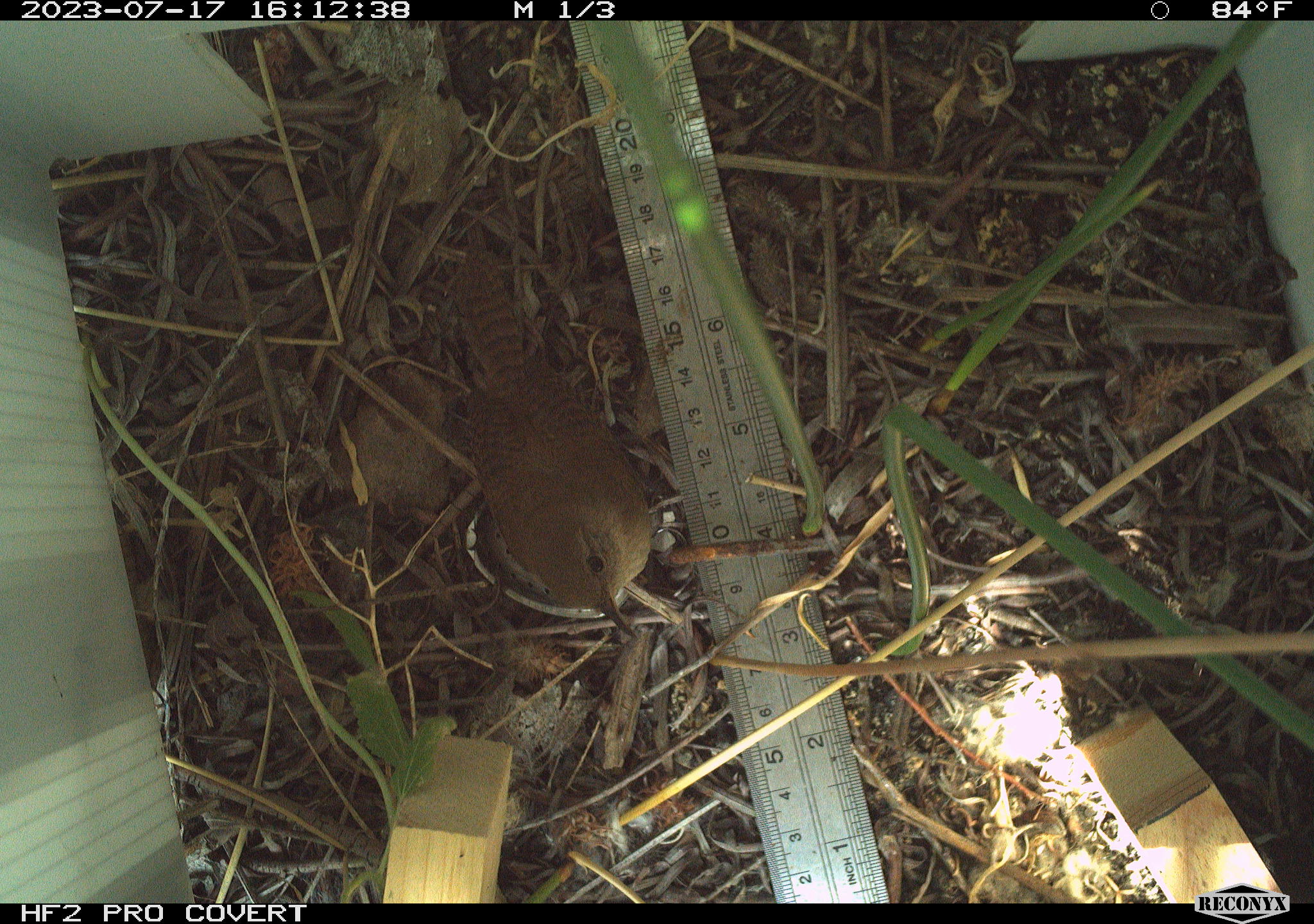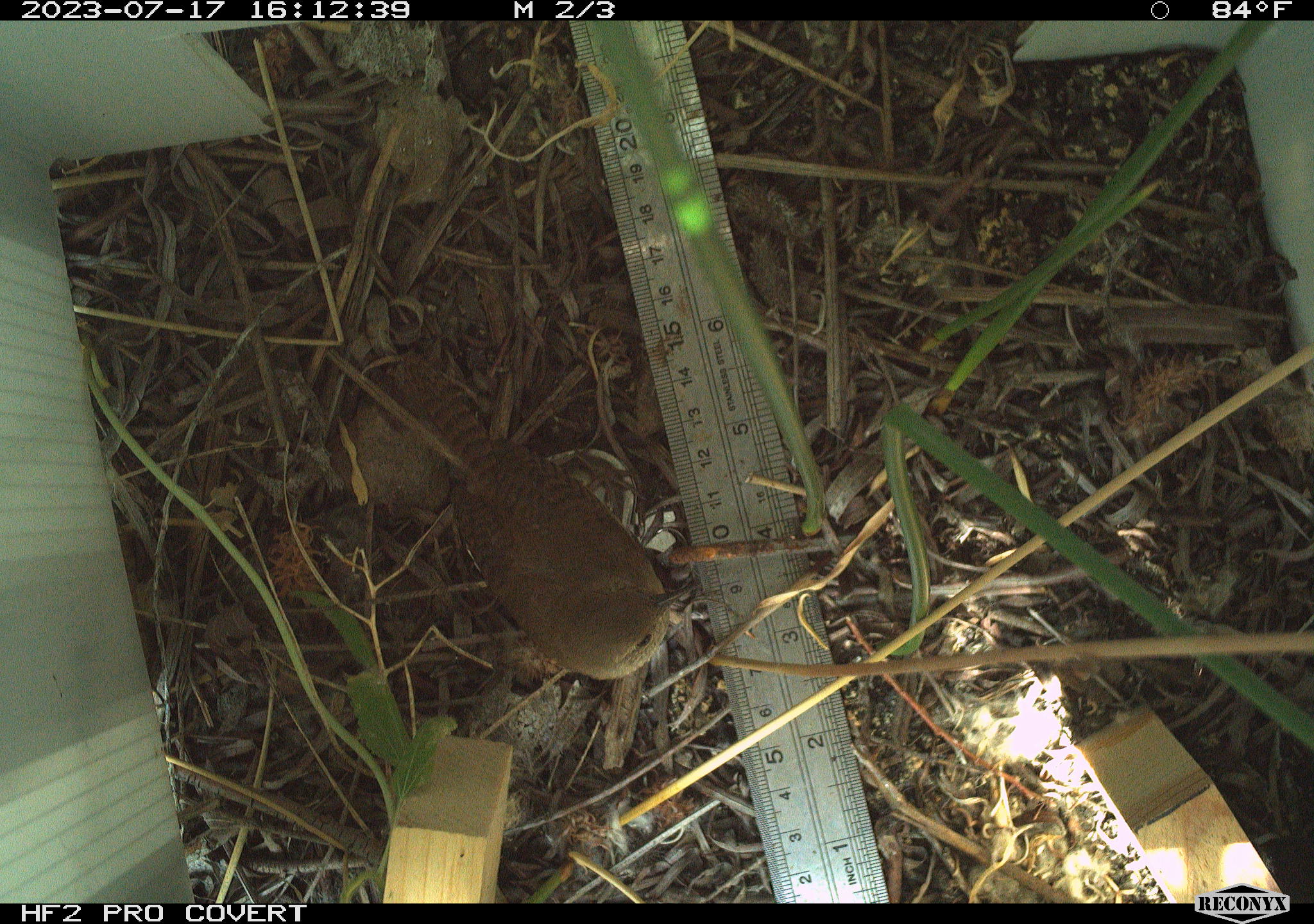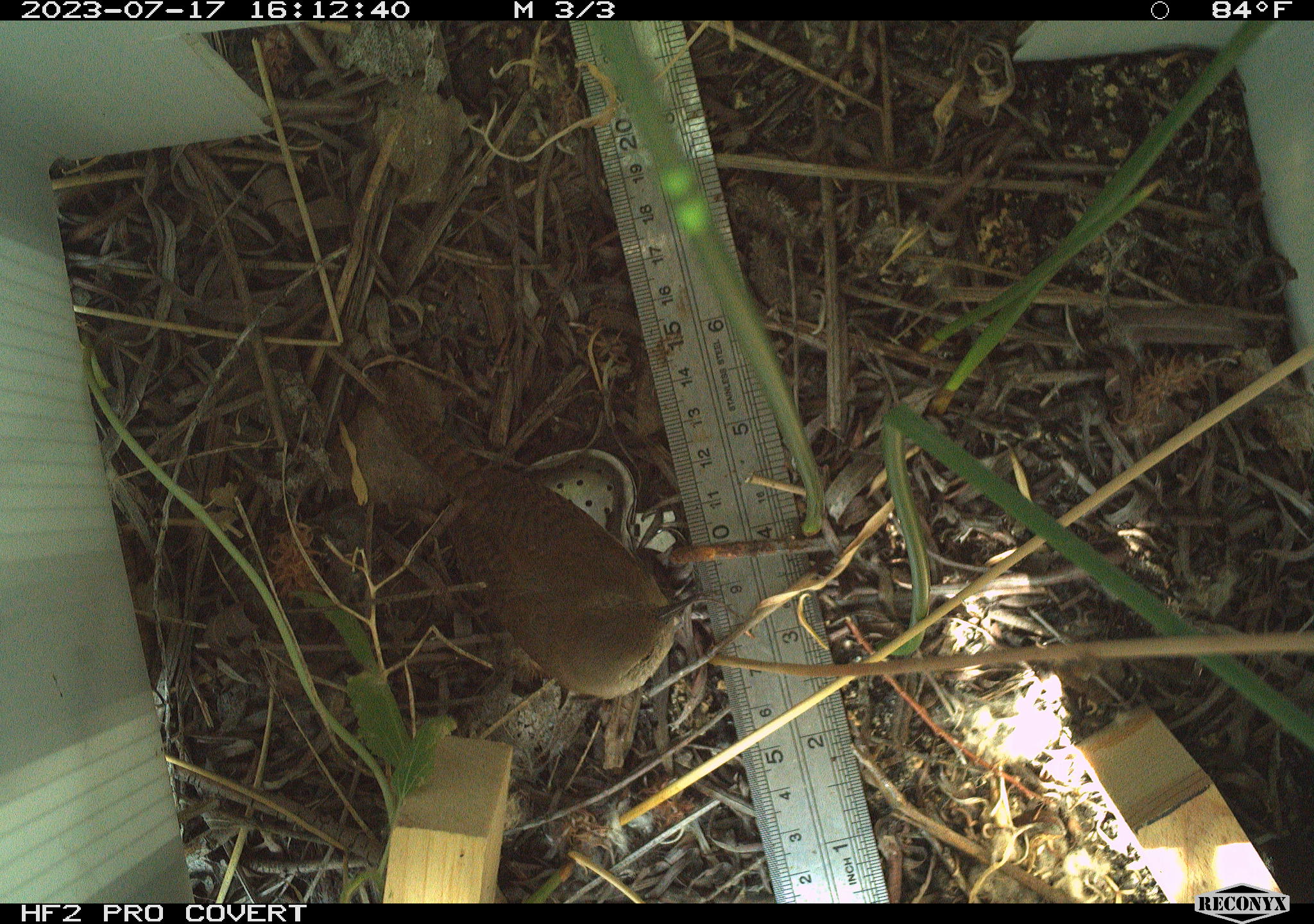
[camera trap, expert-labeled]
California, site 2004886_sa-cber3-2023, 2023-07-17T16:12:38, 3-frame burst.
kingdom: Animalia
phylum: Chordata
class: Aves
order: Passeriformes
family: Troglodytidae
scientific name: Troglodytidae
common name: wren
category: troglodytidae family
Troglodytidae family (wren) (Troglodytidae).